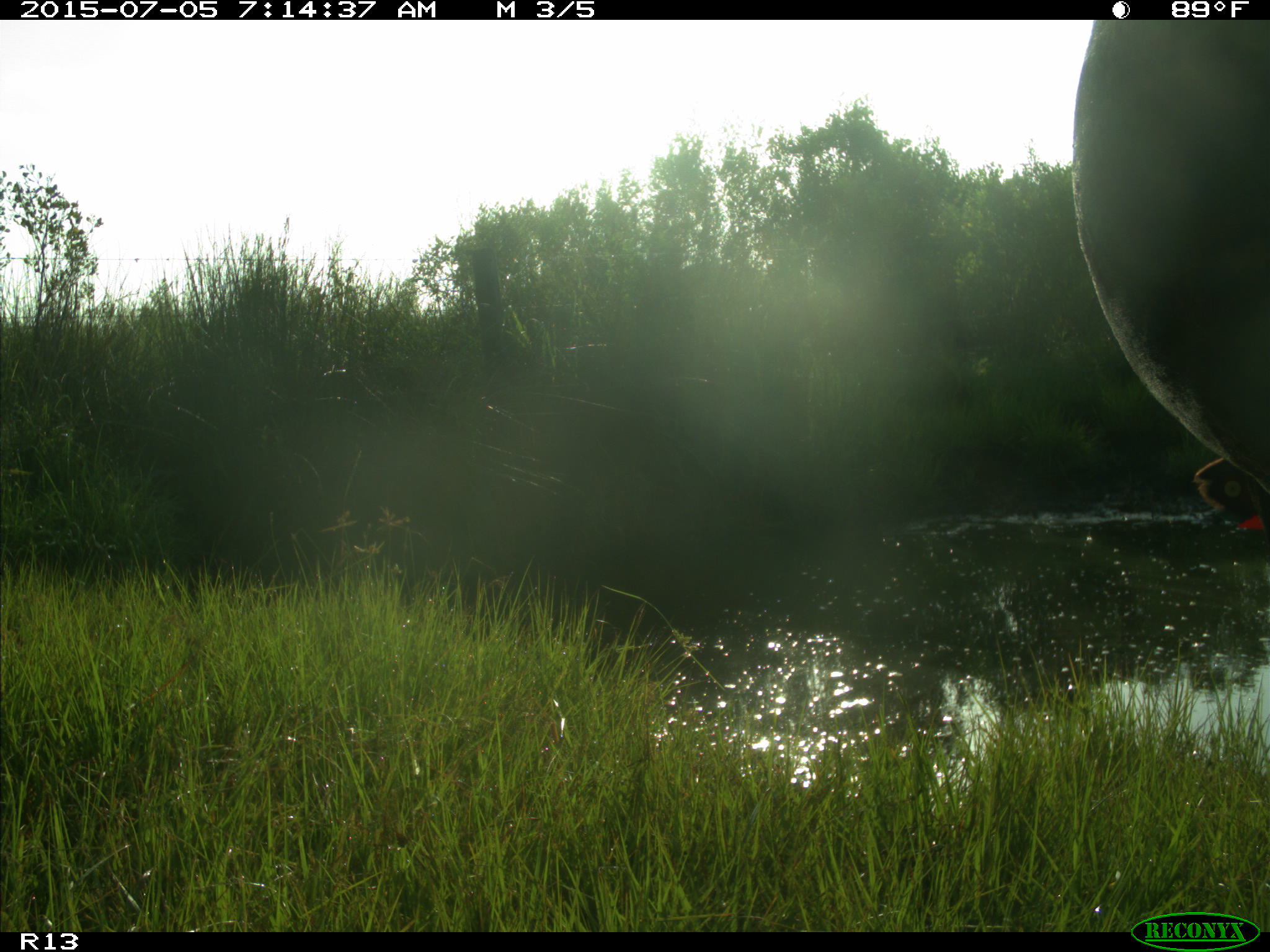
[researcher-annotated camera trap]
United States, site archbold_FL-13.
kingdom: Animalia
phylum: Chordata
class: Mammalia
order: Artiodactyla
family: Bovidae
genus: Bos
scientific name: Bos taurus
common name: domestic cow